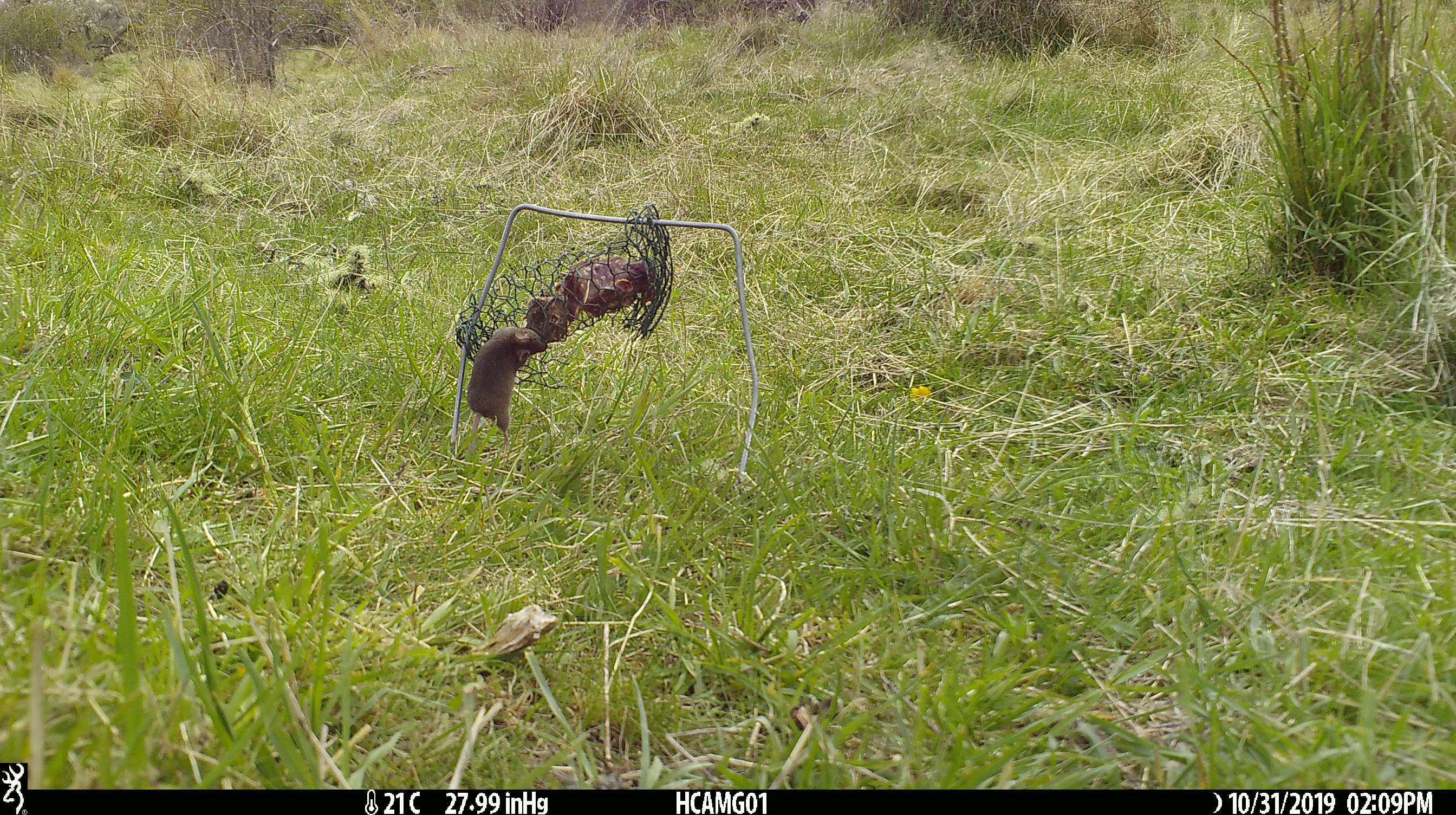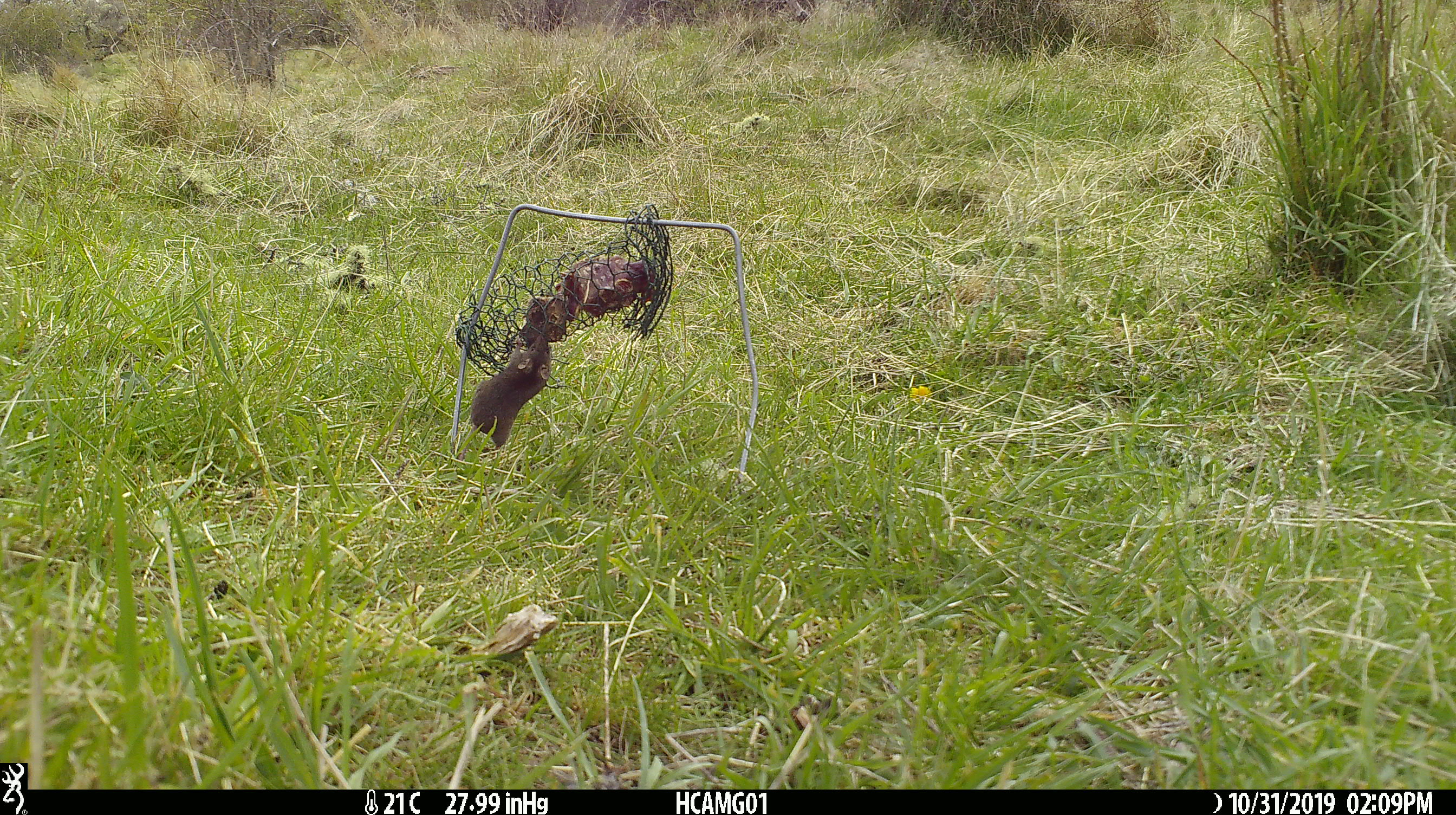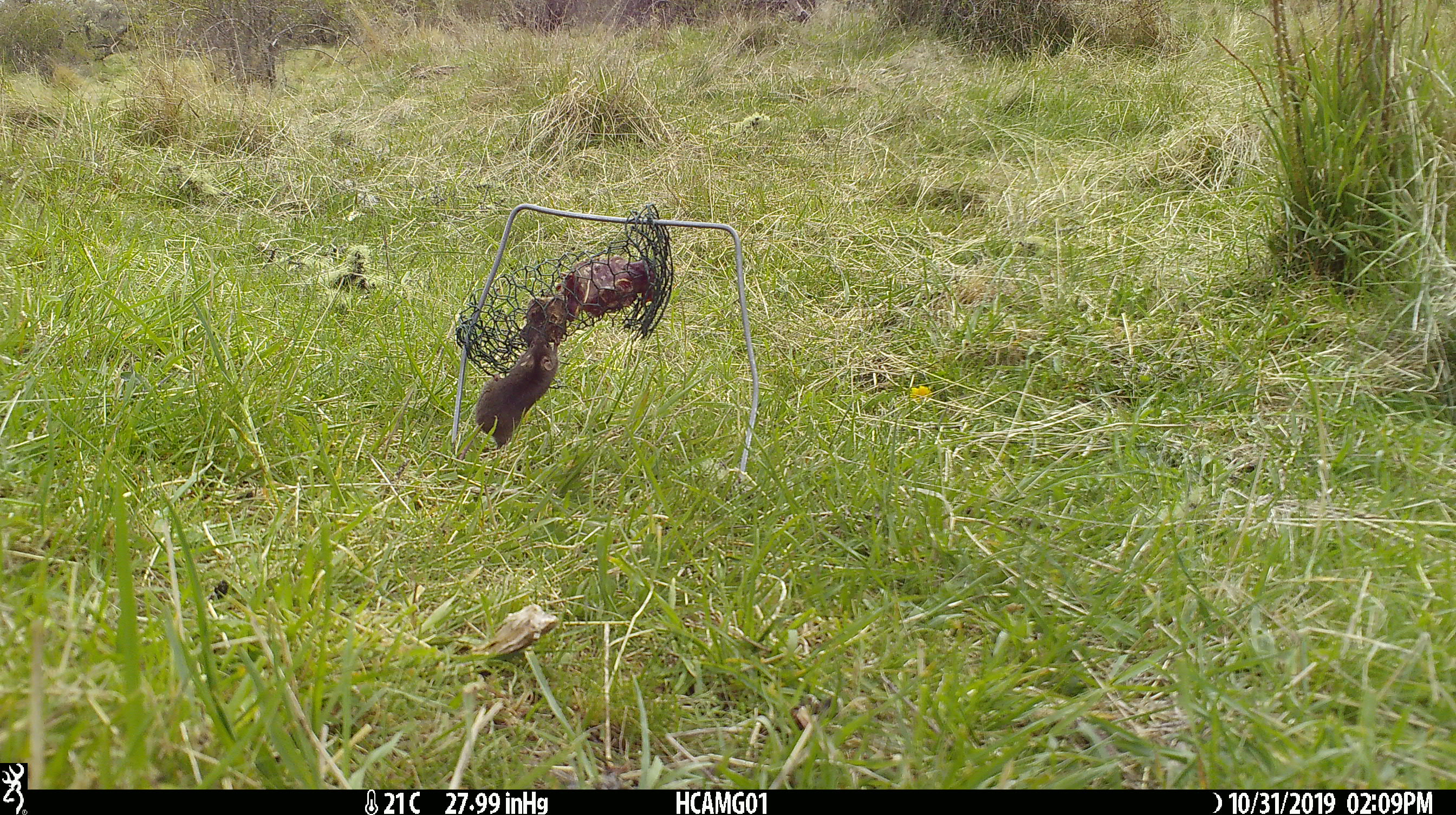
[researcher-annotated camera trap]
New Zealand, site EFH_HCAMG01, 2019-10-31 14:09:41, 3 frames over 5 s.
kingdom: Animalia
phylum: Chordata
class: Mammalia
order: Rodentia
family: Muridae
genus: Mus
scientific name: Mus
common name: mouse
Mouse (Mus).